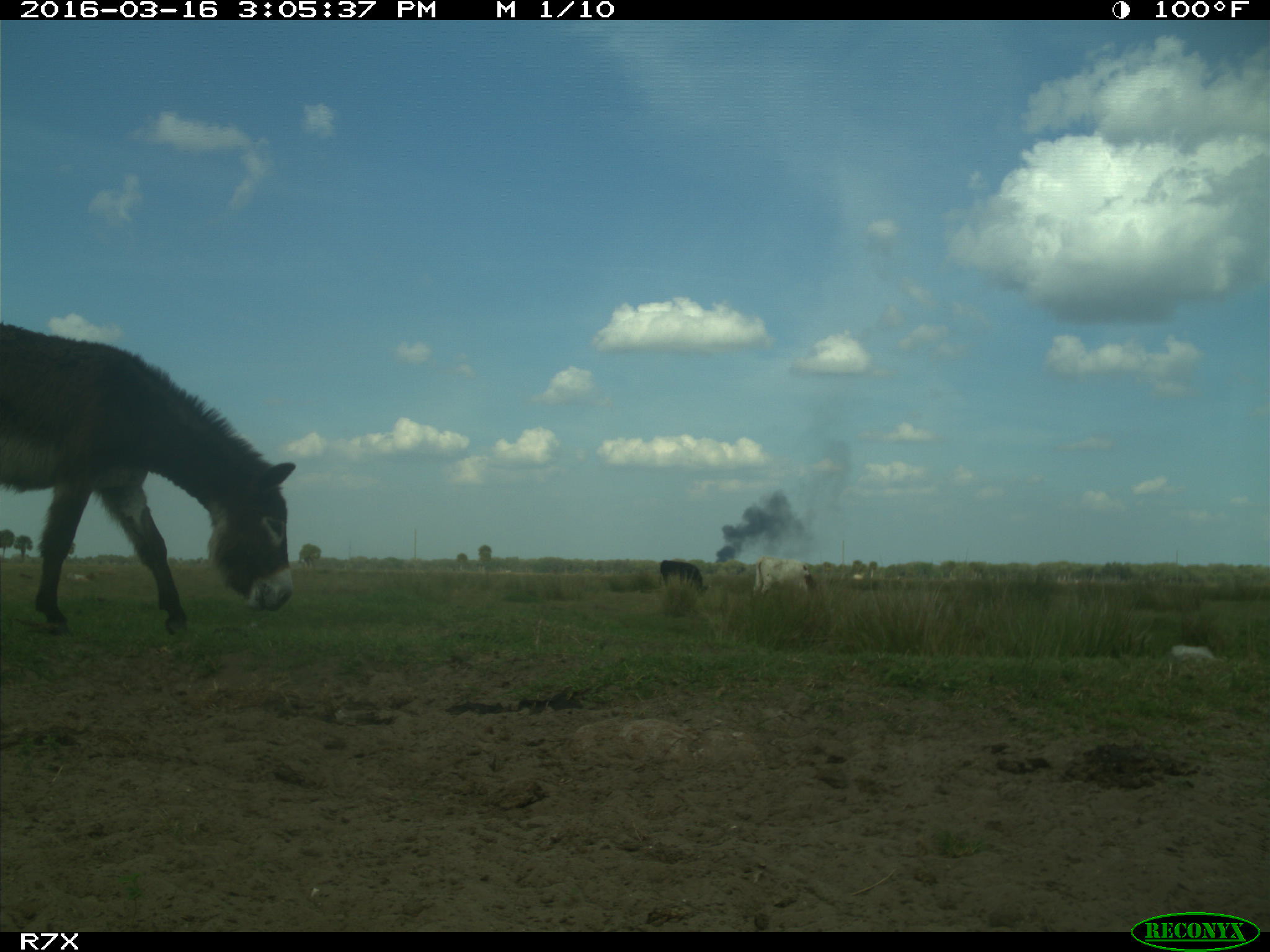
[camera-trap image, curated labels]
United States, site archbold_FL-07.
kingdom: Animalia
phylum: Chordata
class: Mammalia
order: Artiodactyla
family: Bovidae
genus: Bos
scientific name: Bos taurus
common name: domestic cow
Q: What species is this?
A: Bos taurus (domestic cow).